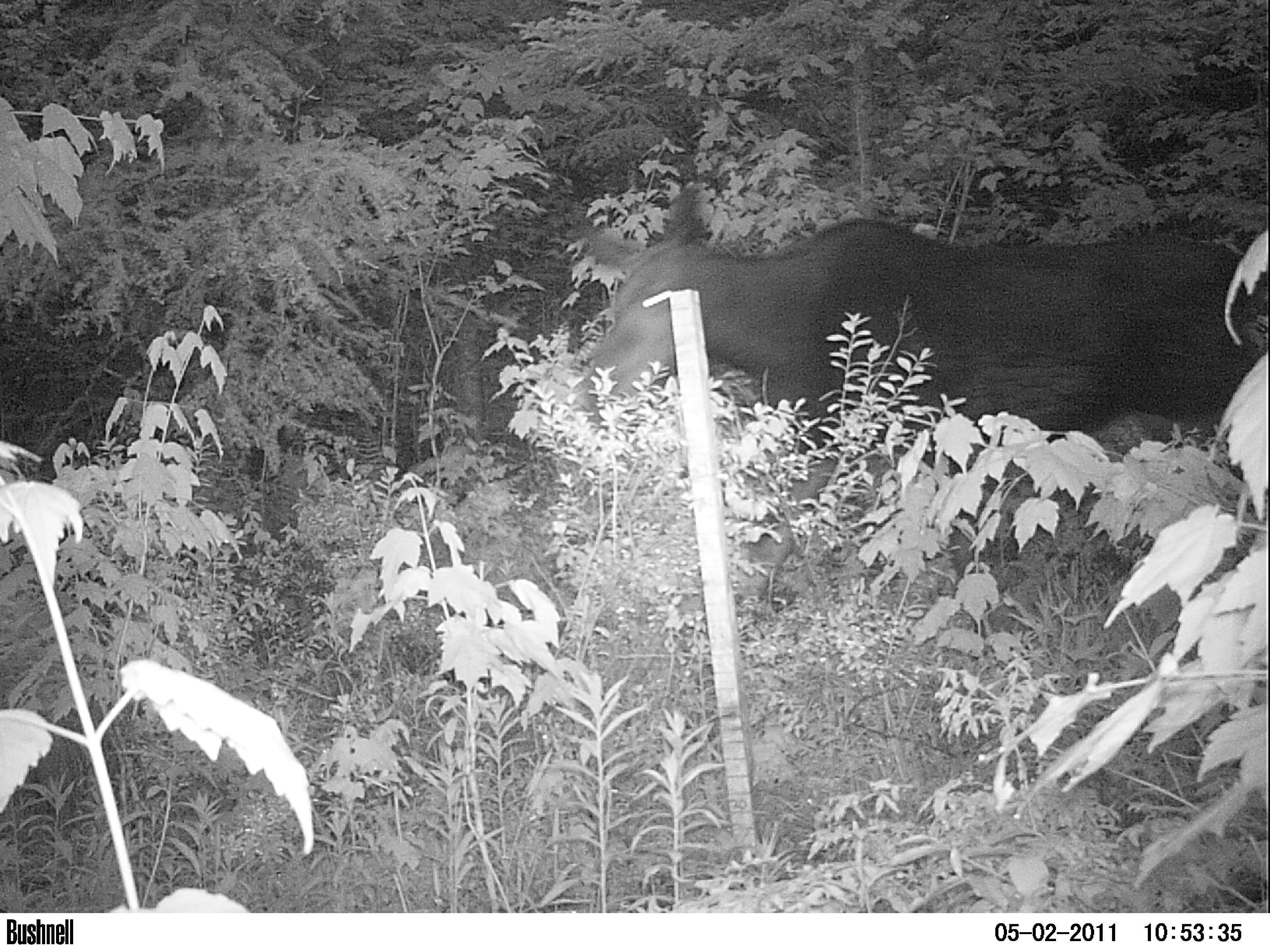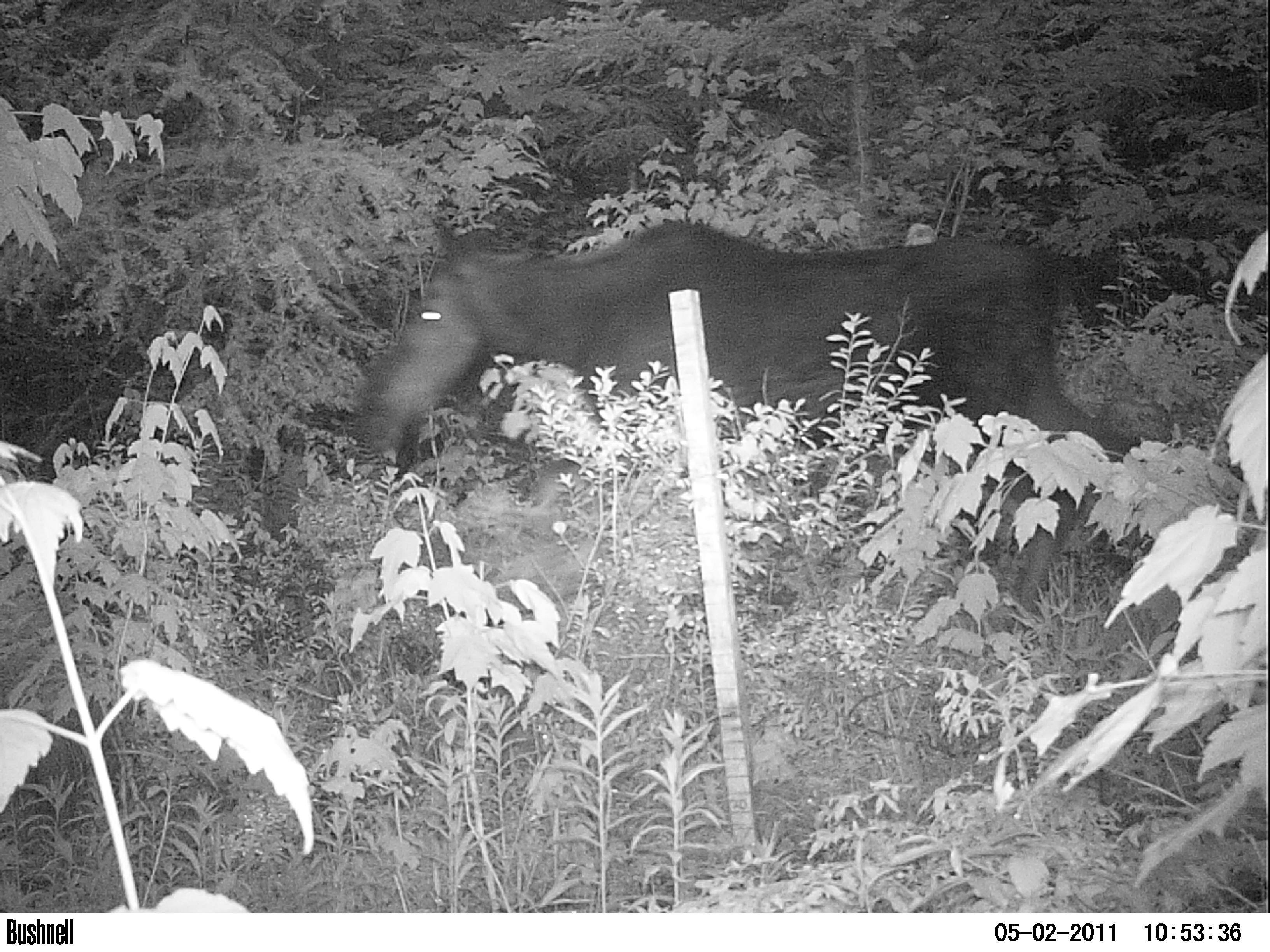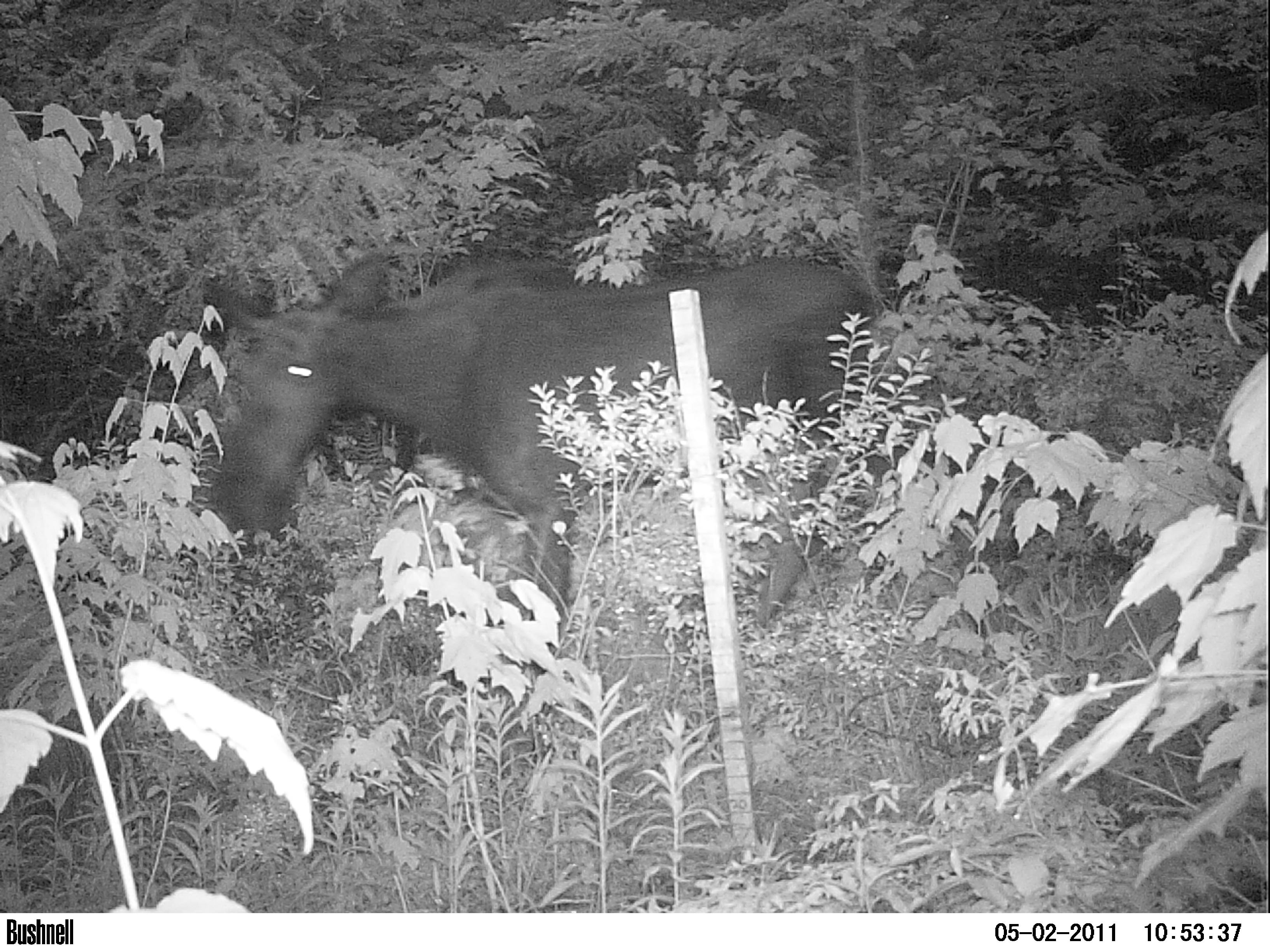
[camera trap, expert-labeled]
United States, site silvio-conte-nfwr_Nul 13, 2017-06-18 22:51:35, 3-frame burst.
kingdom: Animalia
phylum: Chordata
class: Mammalia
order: Artiodactyla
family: Cervidae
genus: Alces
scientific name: Alces alces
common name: moose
Moose (Alces alces).